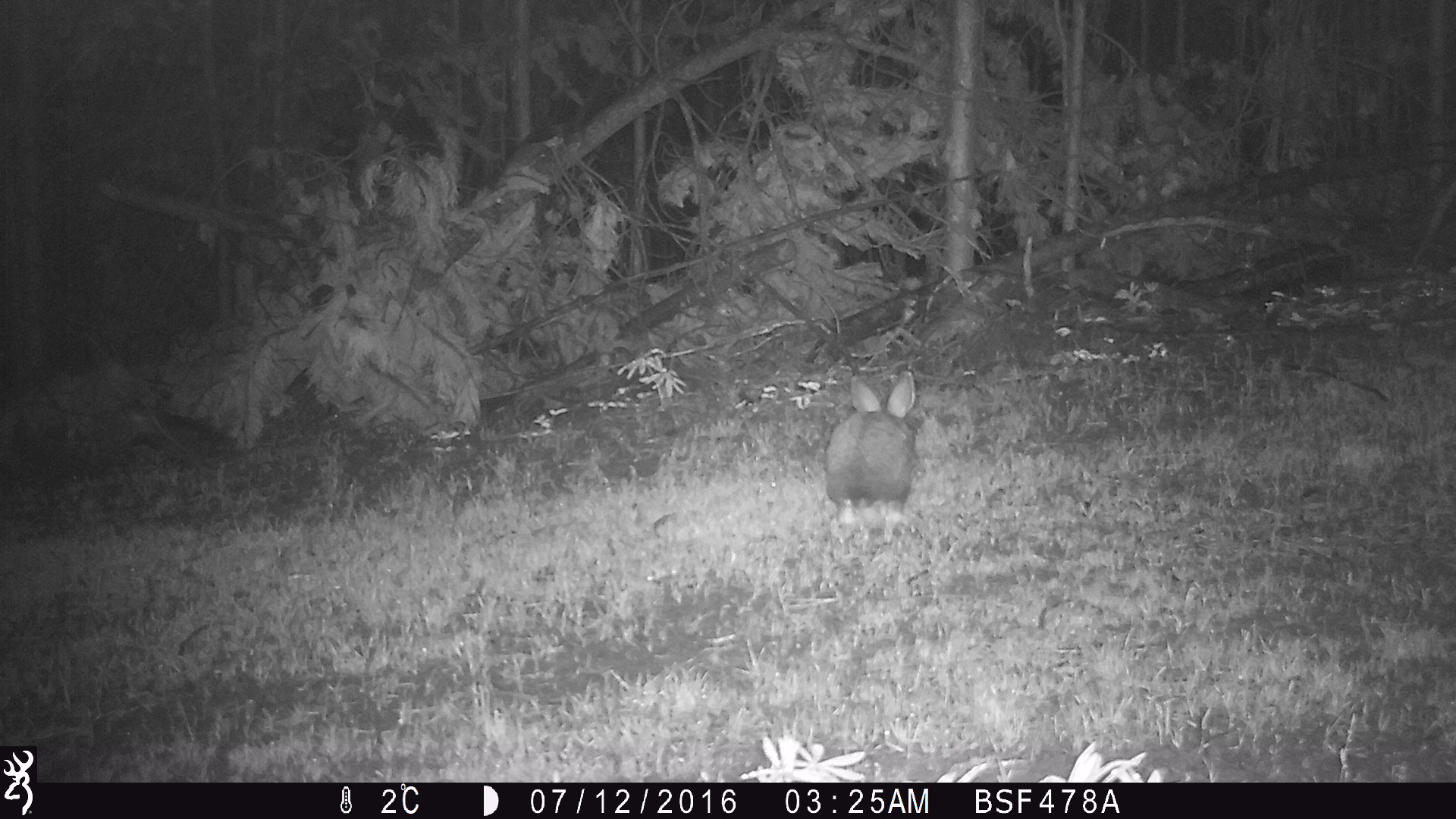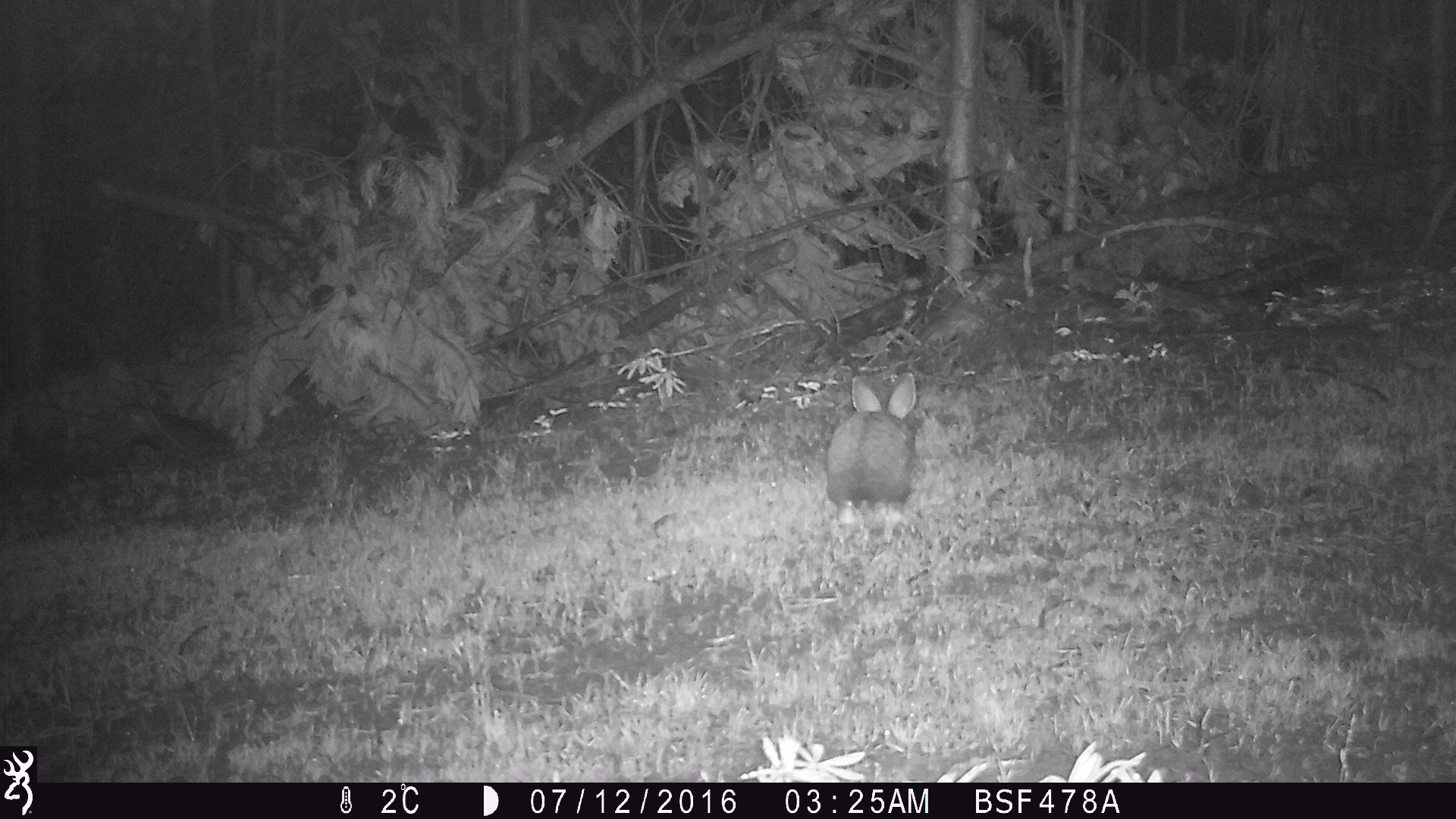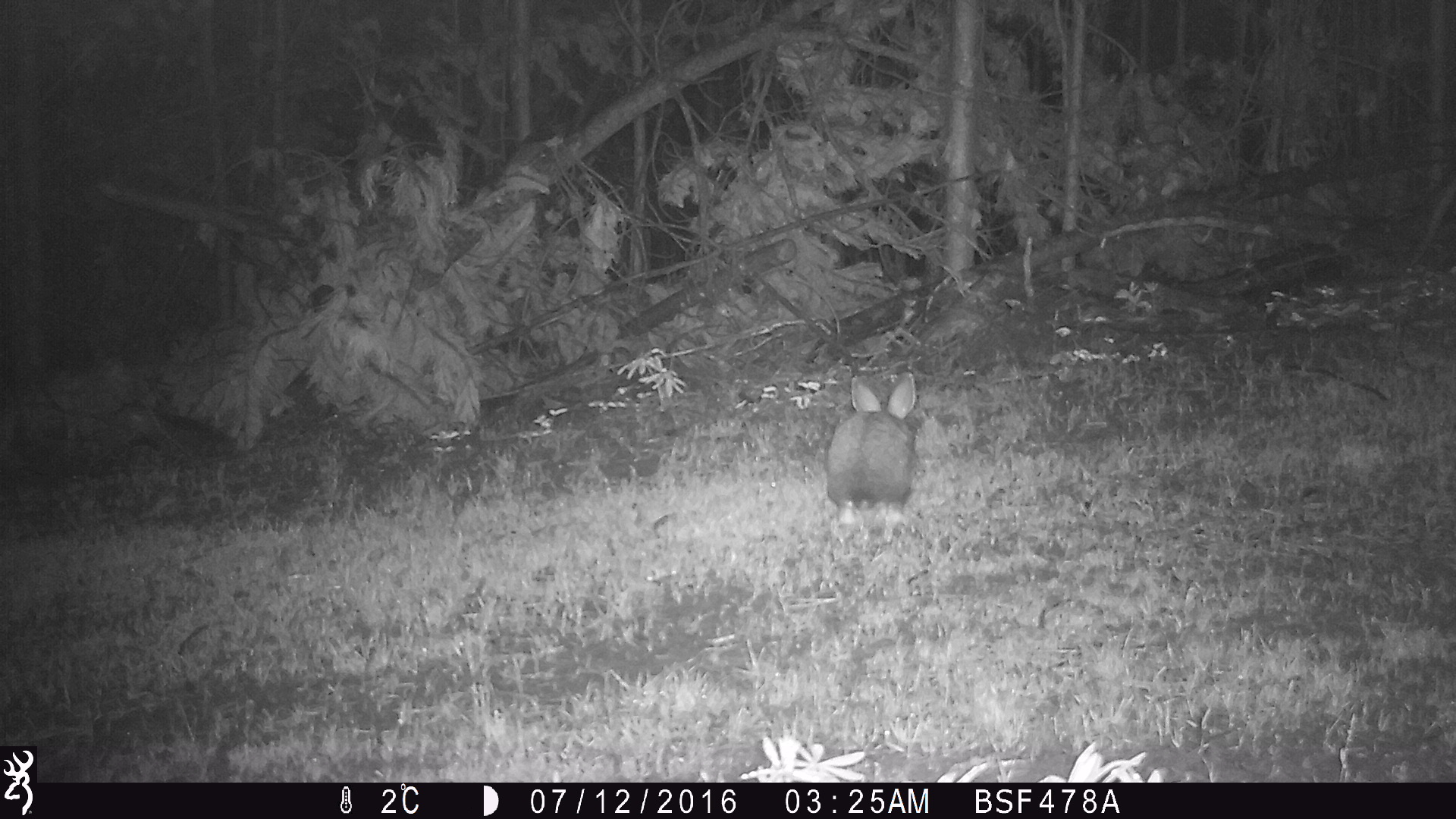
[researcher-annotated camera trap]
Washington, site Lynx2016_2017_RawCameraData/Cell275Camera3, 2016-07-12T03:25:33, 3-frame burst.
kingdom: Animalia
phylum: Chordata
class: Mammalia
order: Lagomorpha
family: Leporidae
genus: Lepus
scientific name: Lepus americanus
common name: snowshoe hare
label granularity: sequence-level